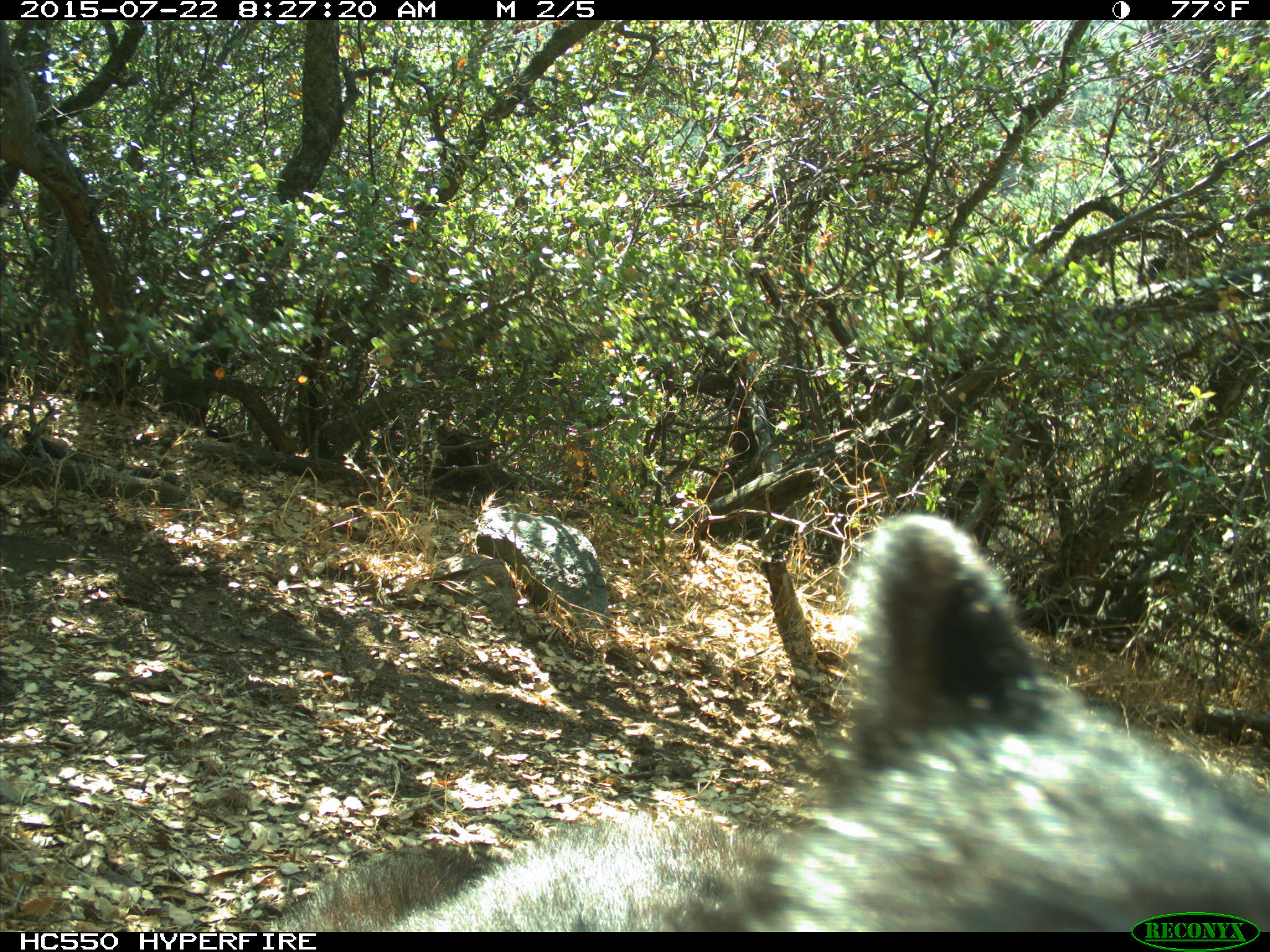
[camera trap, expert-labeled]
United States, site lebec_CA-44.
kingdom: Animalia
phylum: Chordata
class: Mammalia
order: Carnivora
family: Ursidae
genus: Ursus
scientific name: Ursus americanus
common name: american black bear